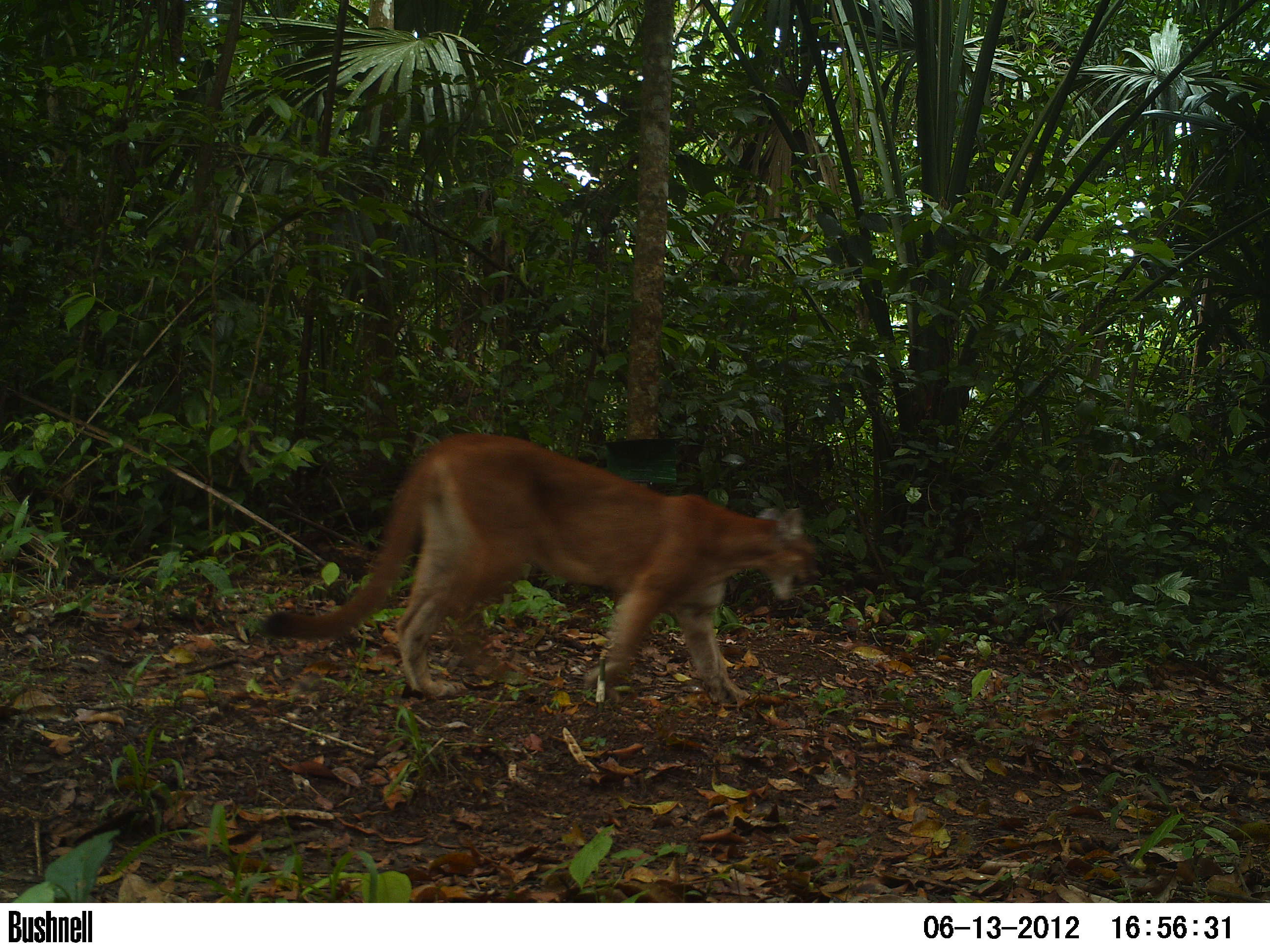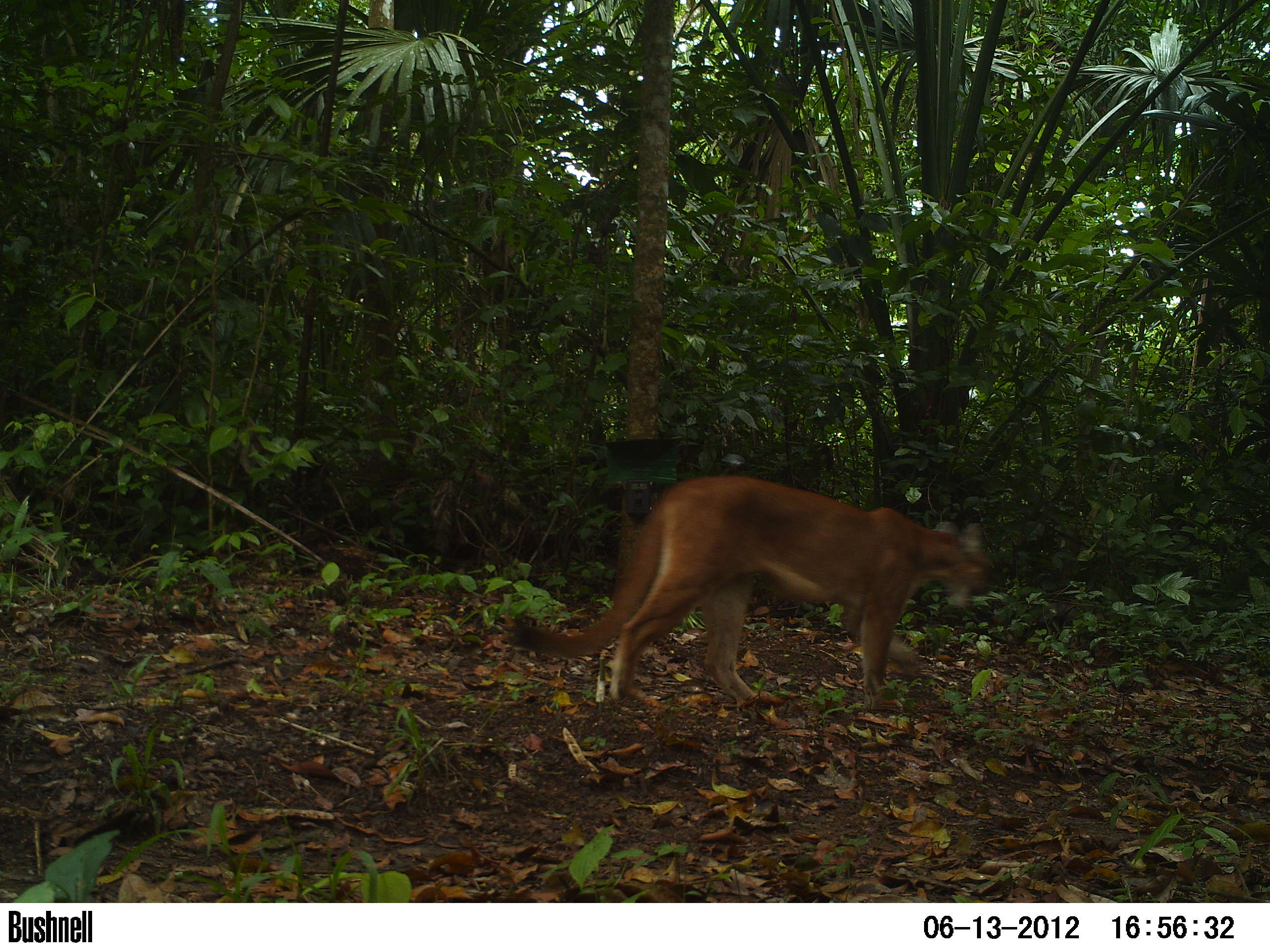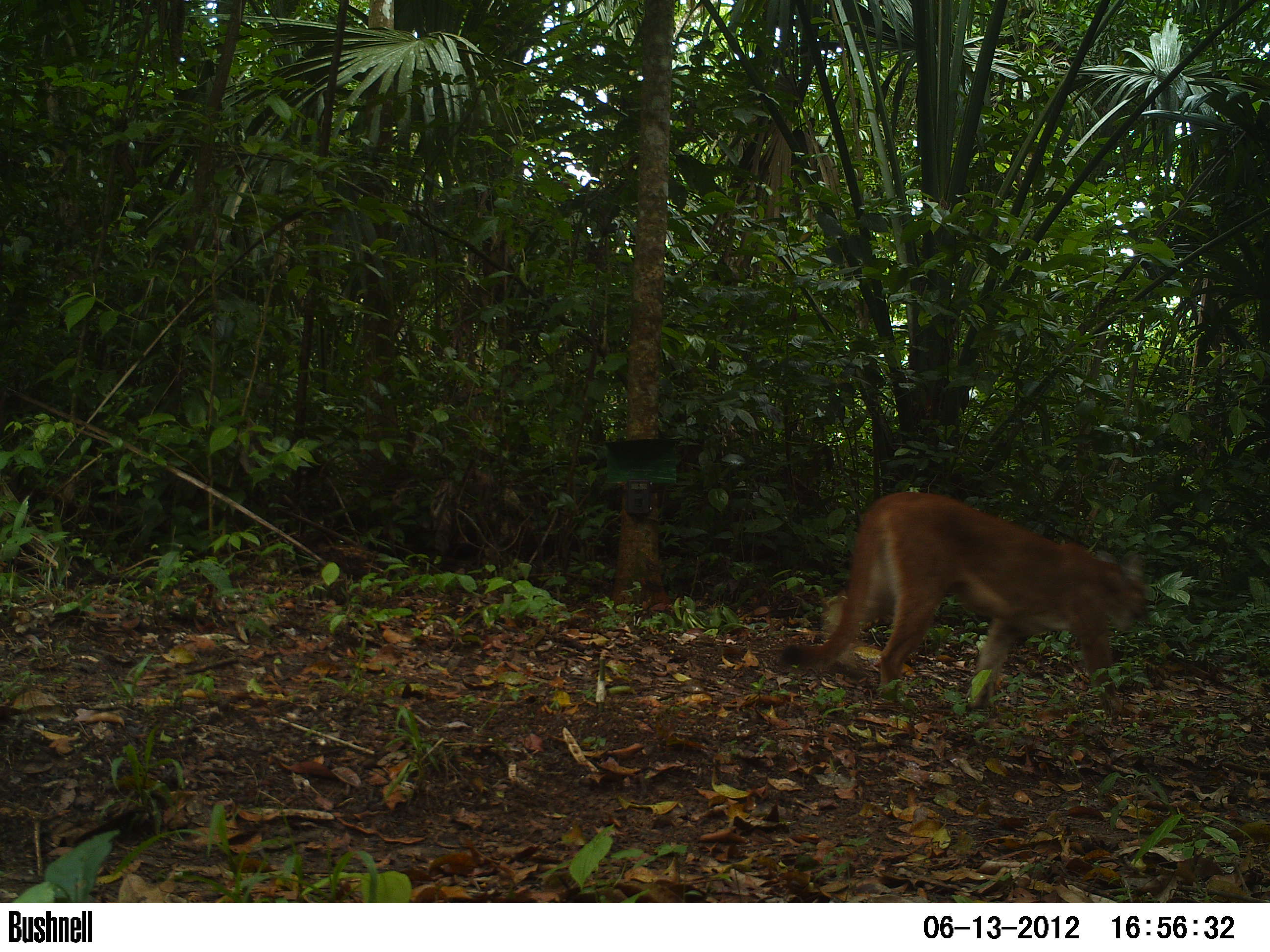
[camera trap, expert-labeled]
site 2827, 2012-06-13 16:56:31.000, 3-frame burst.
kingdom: Animalia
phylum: Chordata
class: Mammalia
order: Carnivora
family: Felidae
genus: Puma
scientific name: Puma concolor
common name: mountain lion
Puma concolor (mountain lion), count 1, age adult.